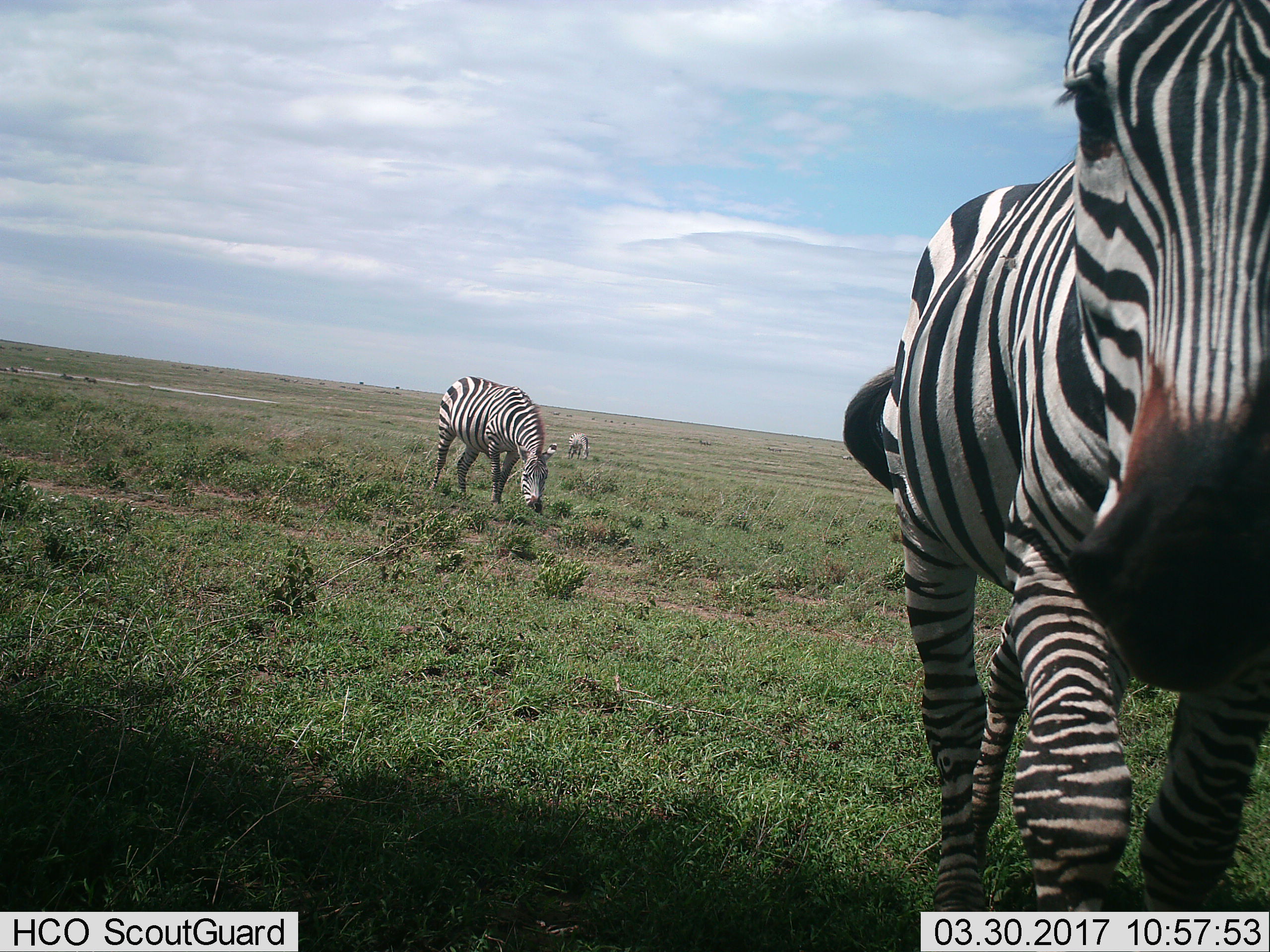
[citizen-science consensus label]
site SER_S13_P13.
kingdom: Animalia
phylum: Chordata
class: Mammalia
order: Perissodactyla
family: Equidae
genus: Equus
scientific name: Equus quagga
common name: plains zebra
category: zebraplains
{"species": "zebraplains (plains zebra) (Equus quagga)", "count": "3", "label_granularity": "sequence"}